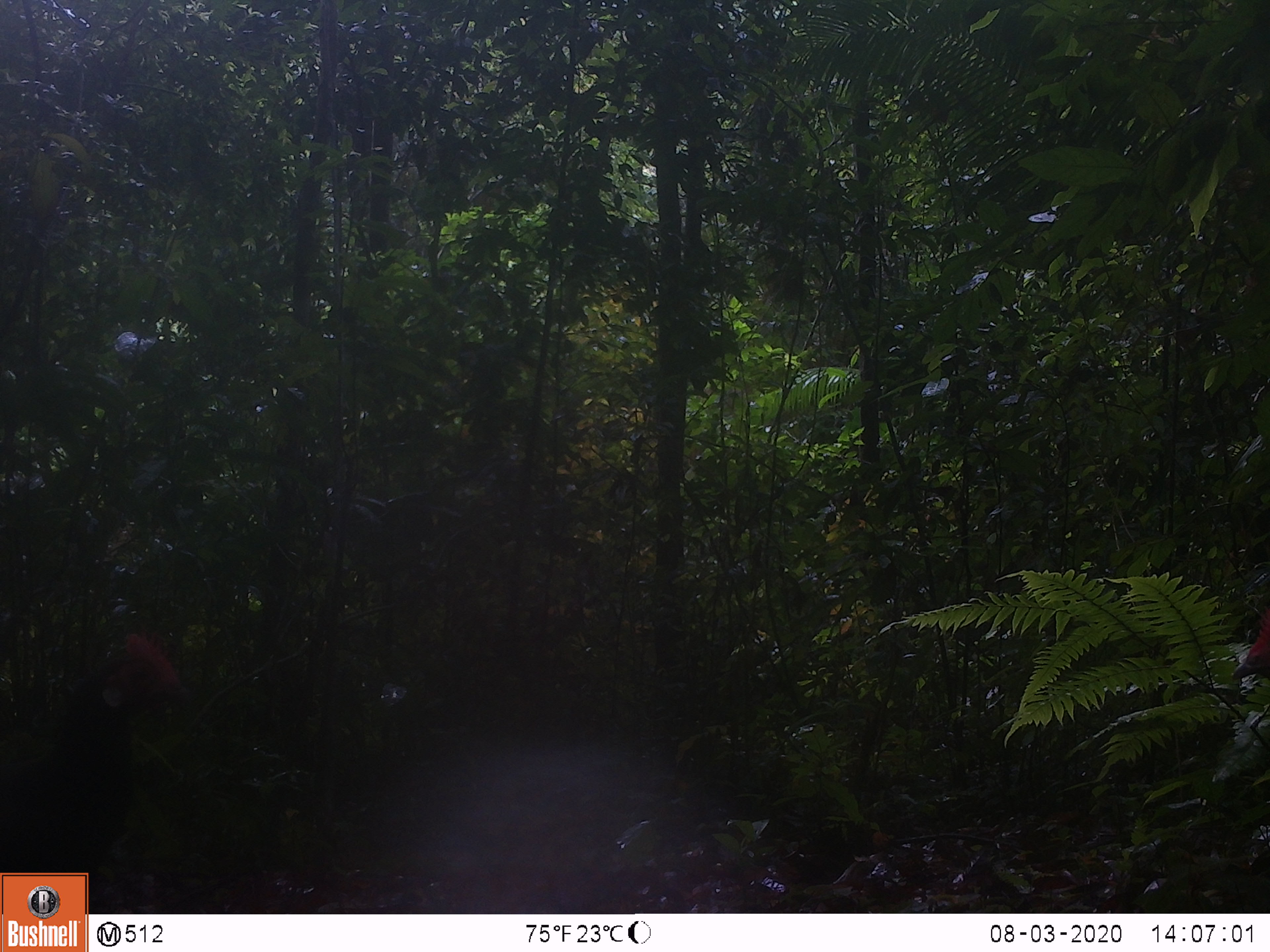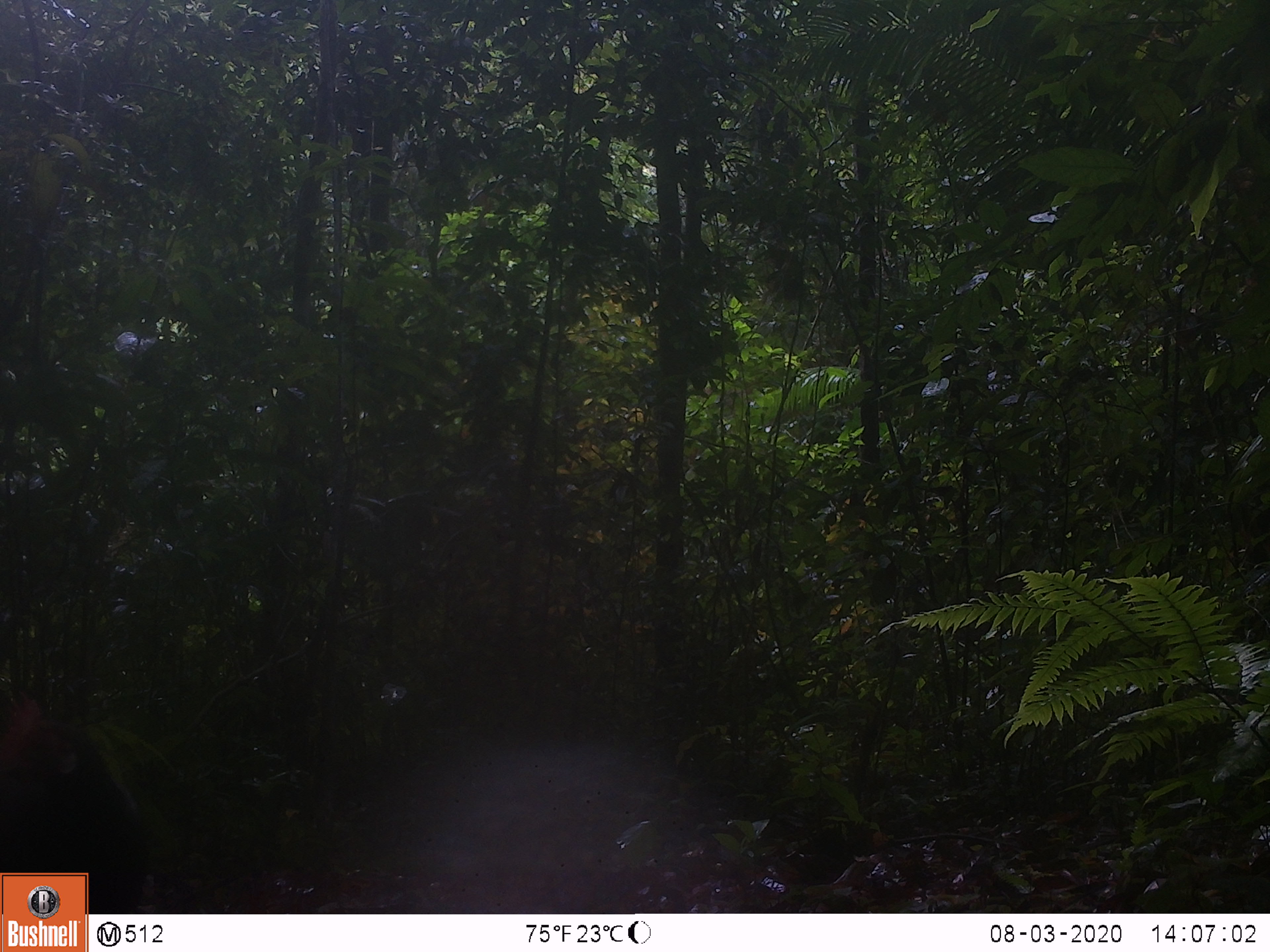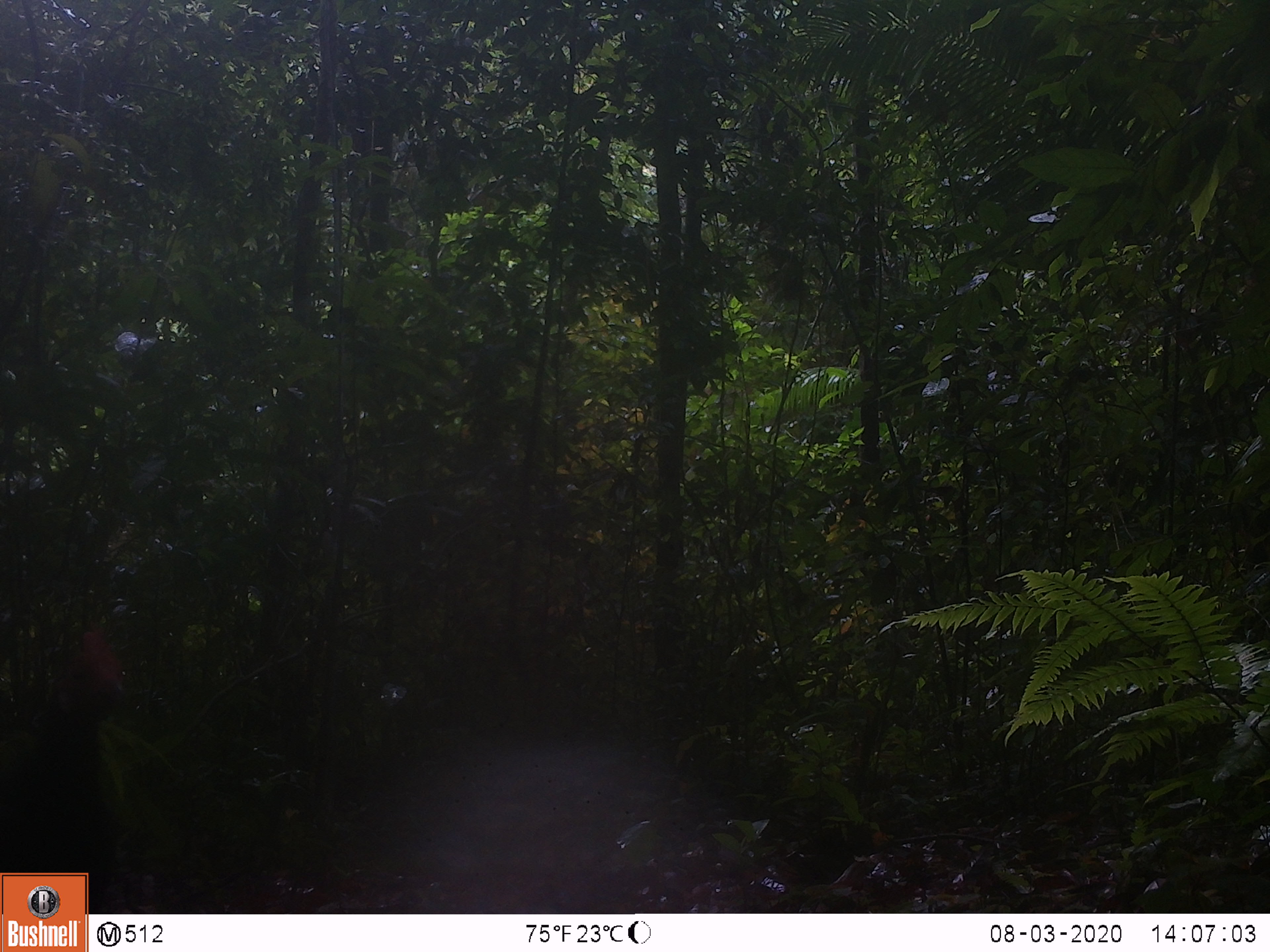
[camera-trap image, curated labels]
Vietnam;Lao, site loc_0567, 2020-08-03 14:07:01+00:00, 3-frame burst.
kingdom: Animalia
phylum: Chordata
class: Aves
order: Galliformes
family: Phasianidae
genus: Gallus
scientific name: Gallus gallus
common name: red junglefowl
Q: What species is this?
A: Red junglefowl (Gallus gallus).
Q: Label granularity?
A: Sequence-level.